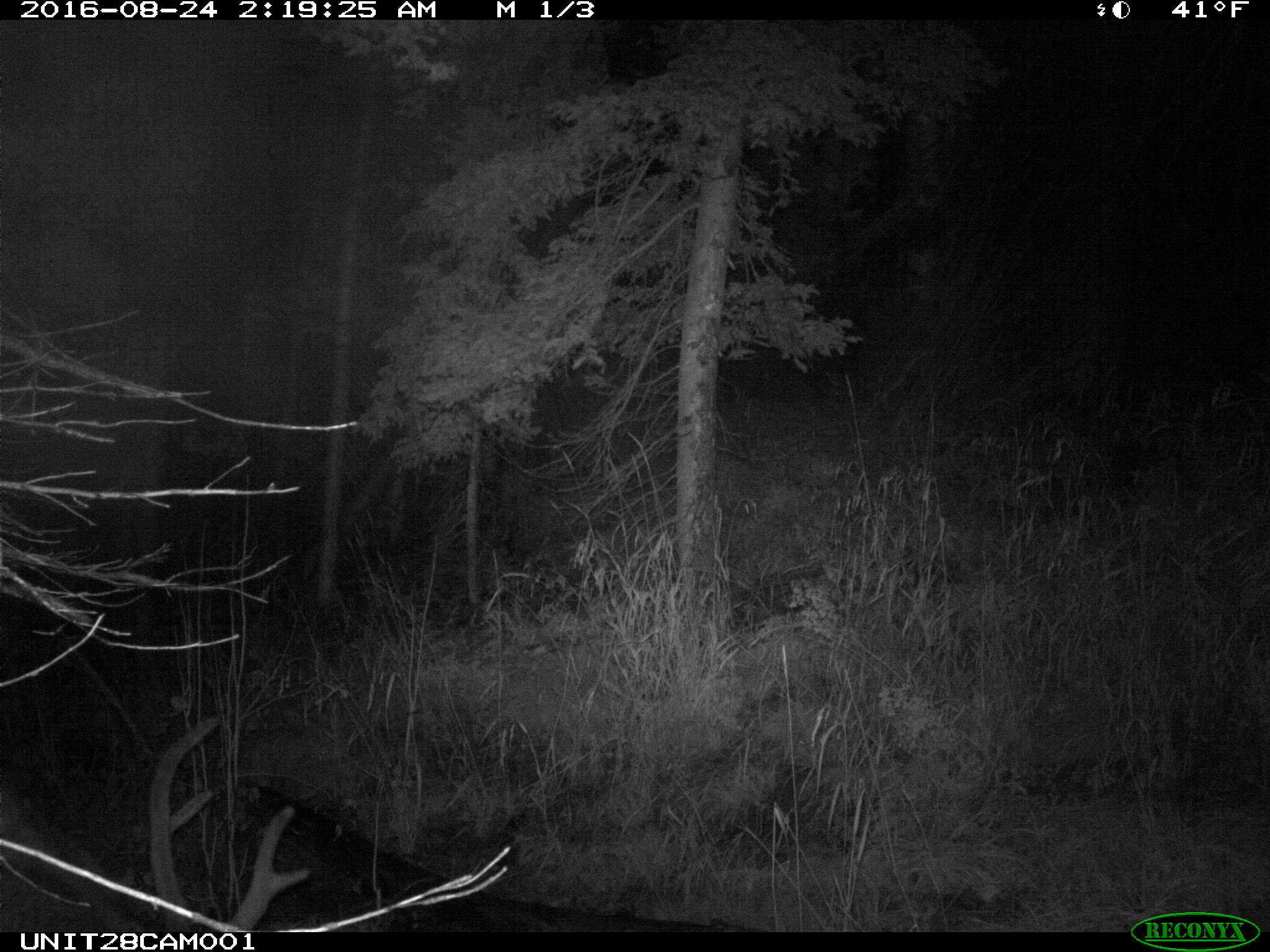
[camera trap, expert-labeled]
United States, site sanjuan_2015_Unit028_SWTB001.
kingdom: Animalia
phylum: Chordata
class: Mammalia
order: Artiodactyla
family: Cervidae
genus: Cervus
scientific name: Cervus elaphus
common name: red deer